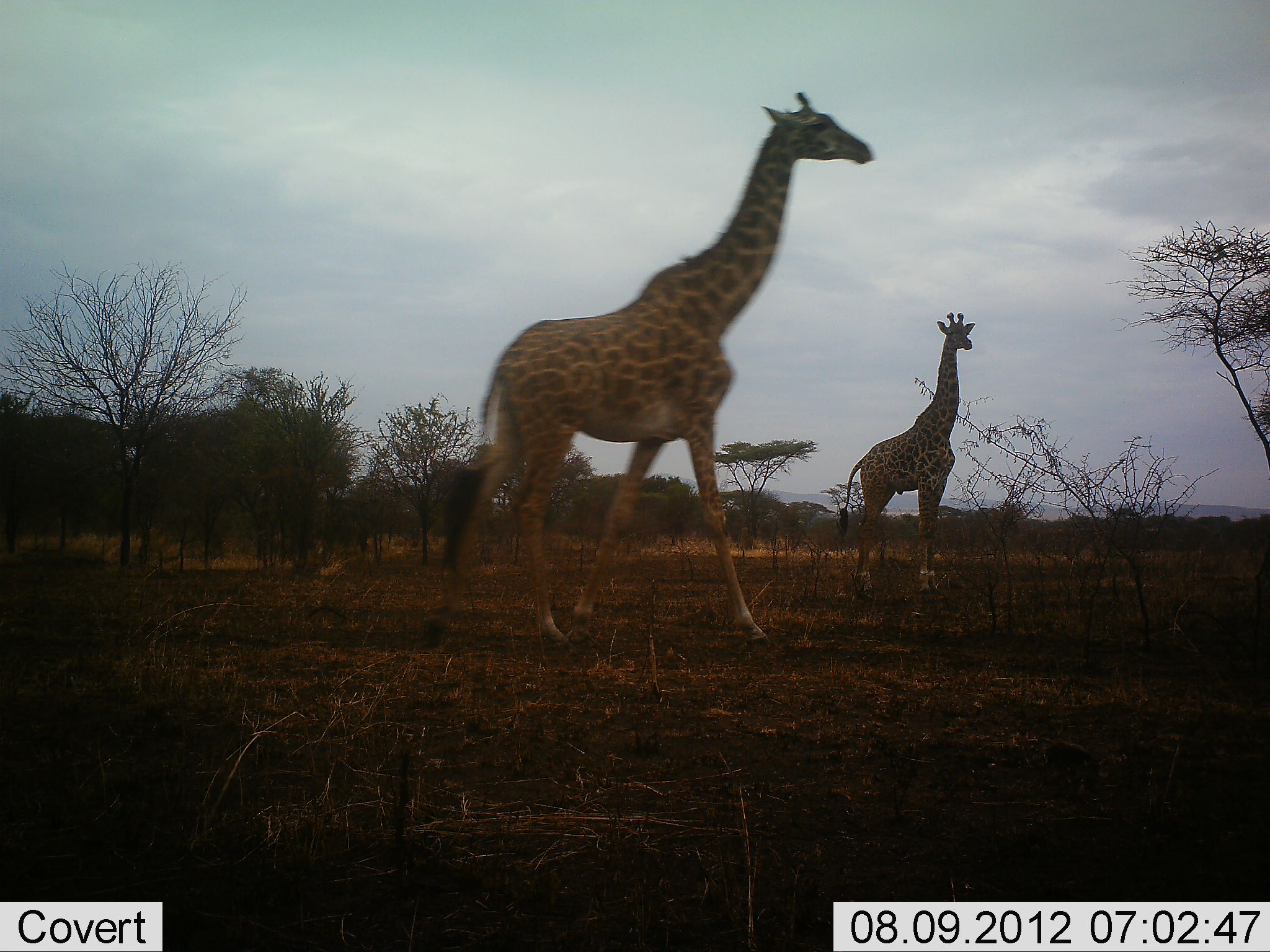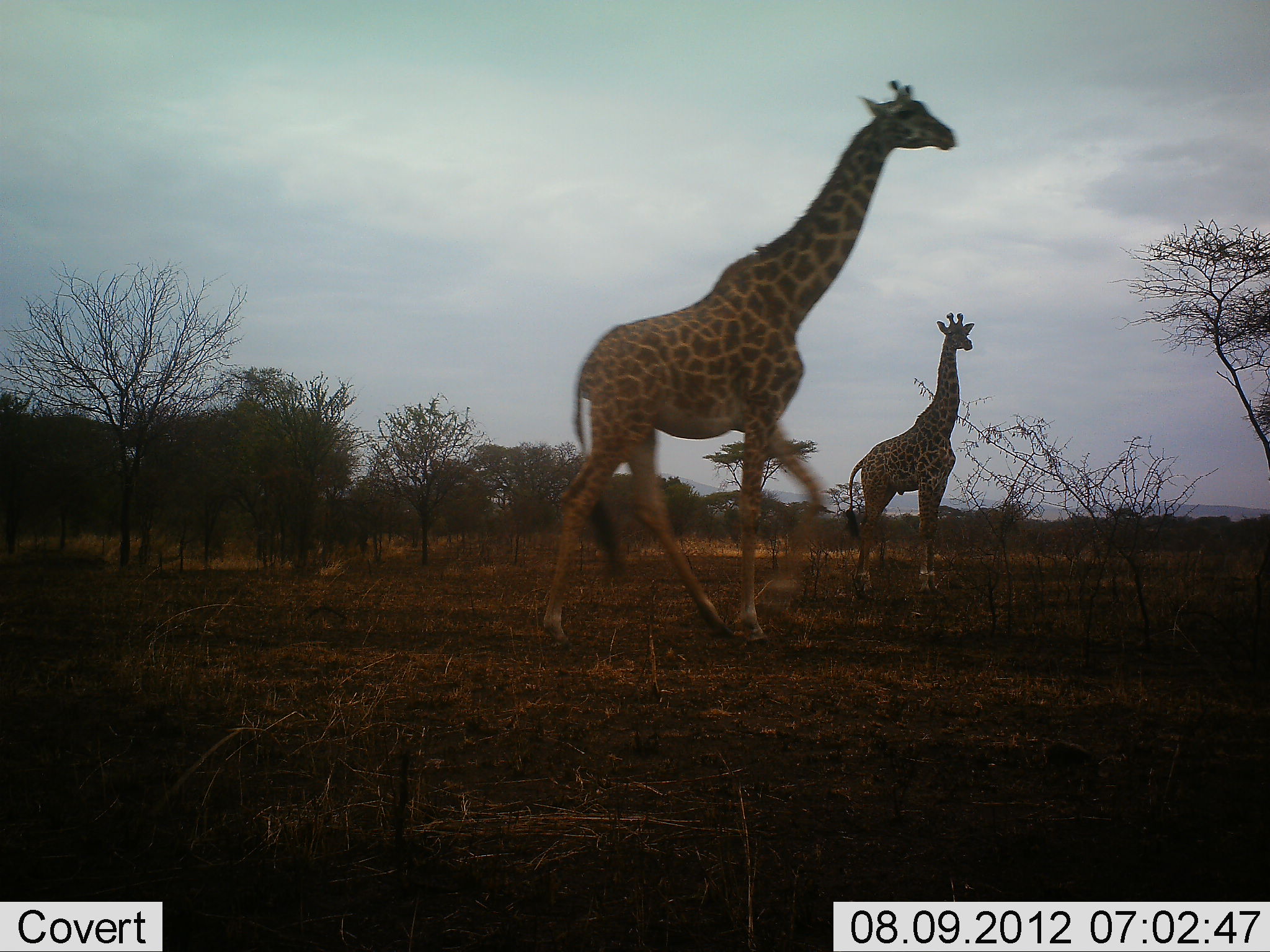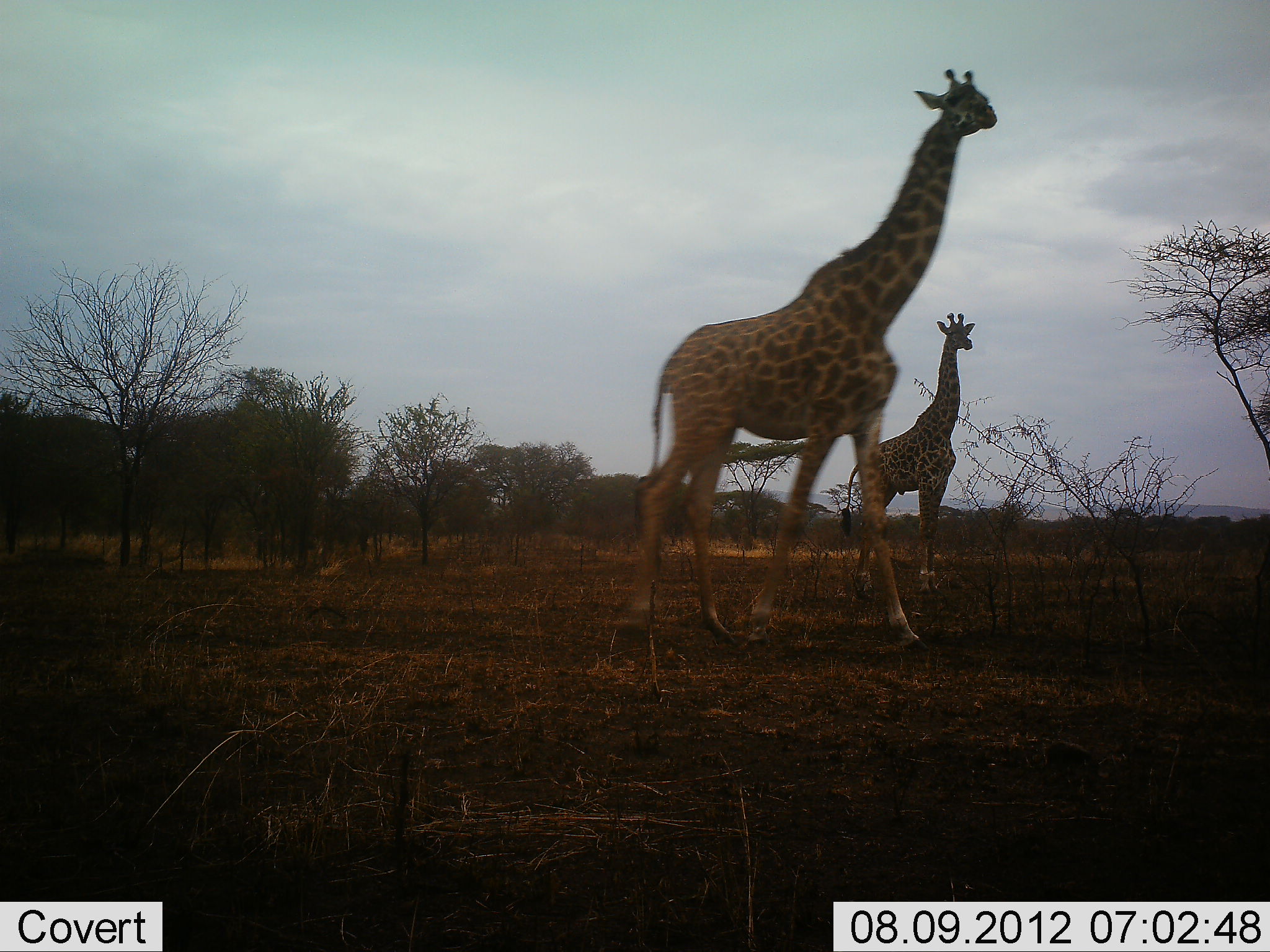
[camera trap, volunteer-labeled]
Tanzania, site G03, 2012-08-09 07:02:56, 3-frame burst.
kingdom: Animalia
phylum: Chordata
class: Mammalia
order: Artiodactyla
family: Giraffidae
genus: Giraffa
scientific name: Giraffa camelopardalis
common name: giraffe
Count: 2.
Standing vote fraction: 80%.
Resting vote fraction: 0%.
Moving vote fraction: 90%.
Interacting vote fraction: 0%.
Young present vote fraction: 0%.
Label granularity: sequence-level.